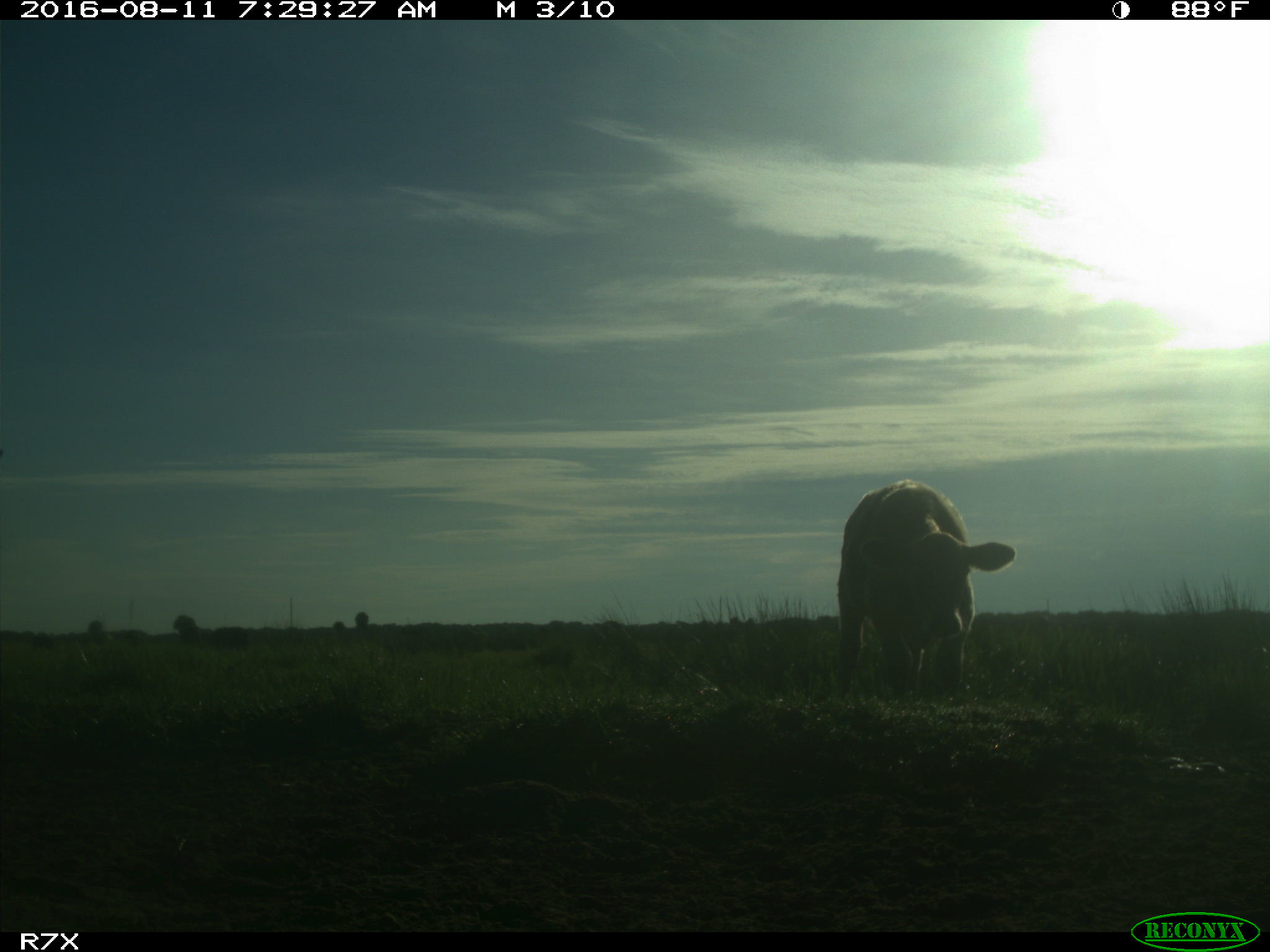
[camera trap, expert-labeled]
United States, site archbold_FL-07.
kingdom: Animalia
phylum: Chordata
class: Mammalia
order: Artiodactyla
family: Bovidae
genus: Bos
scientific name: Bos taurus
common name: domestic cow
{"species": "Bos taurus (domestic cow)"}